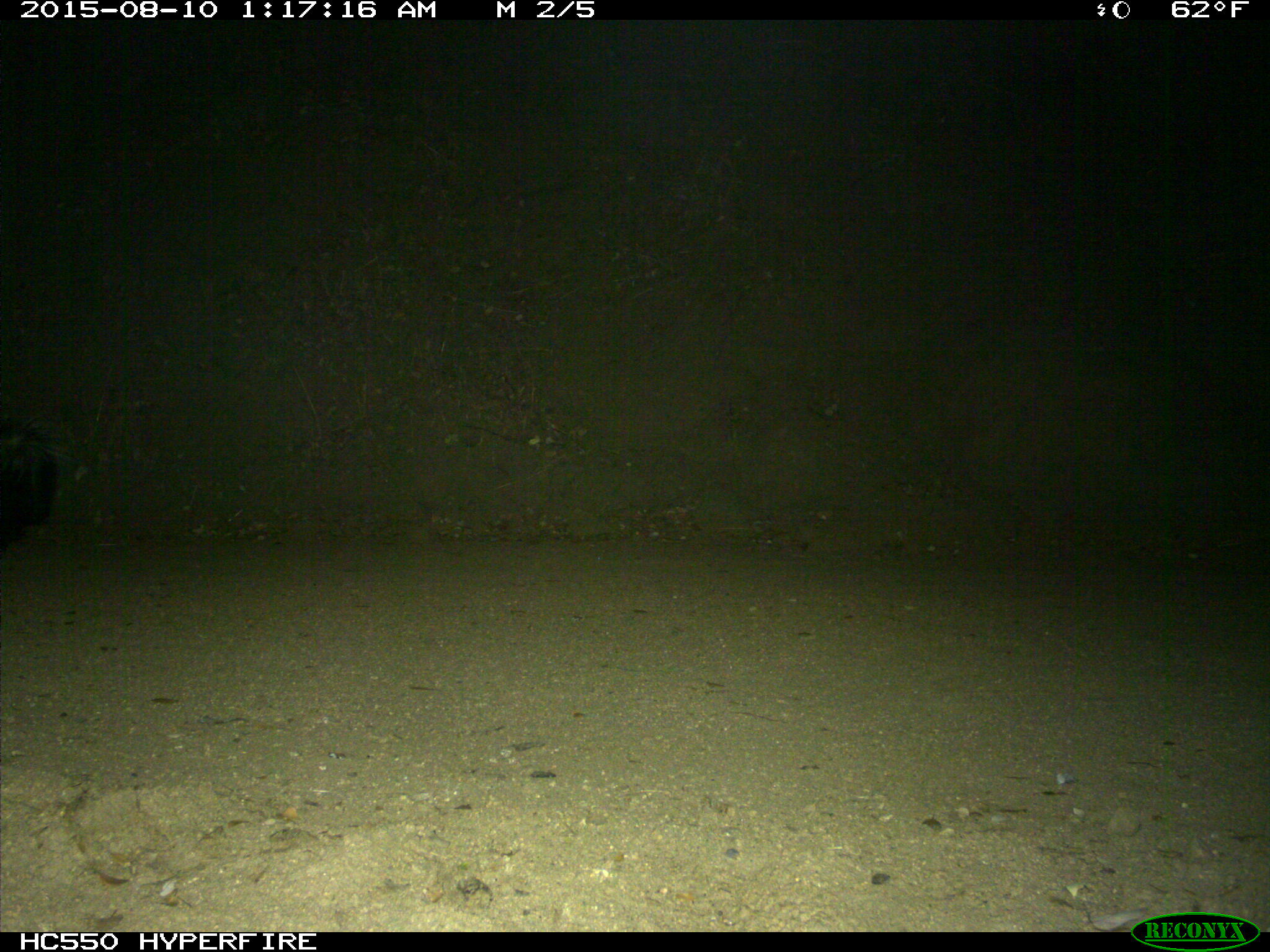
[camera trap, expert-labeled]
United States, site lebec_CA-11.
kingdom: Animalia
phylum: Chordata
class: Mammalia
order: Carnivora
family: Mephitidae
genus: Mephitis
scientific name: Mephitis mephitis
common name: striped skunk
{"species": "Mephitis mephitis (striped skunk)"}